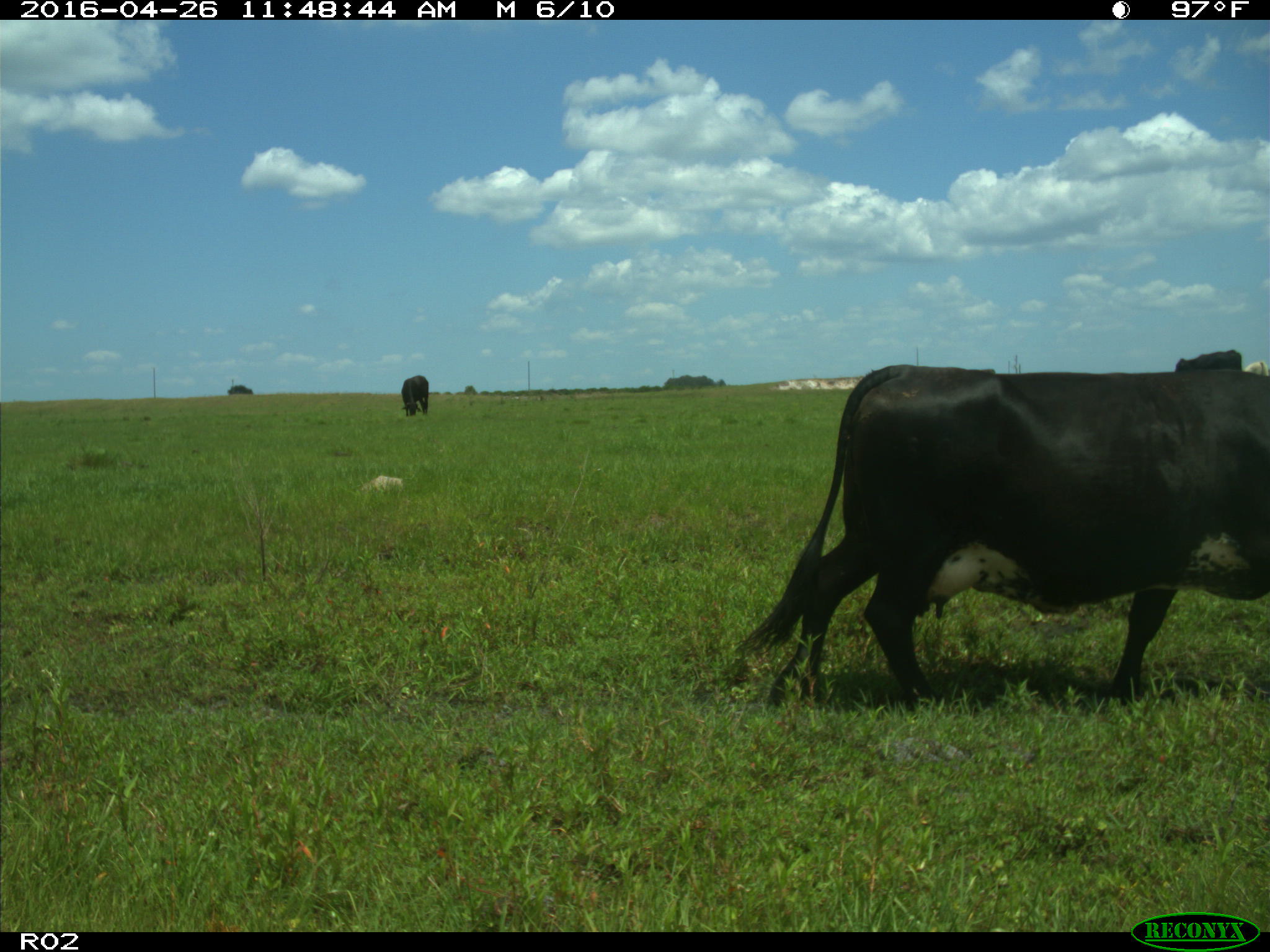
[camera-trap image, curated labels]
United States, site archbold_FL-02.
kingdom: Animalia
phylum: Chordata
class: Mammalia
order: Artiodactyla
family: Bovidae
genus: Bos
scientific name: Bos taurus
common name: domestic cow